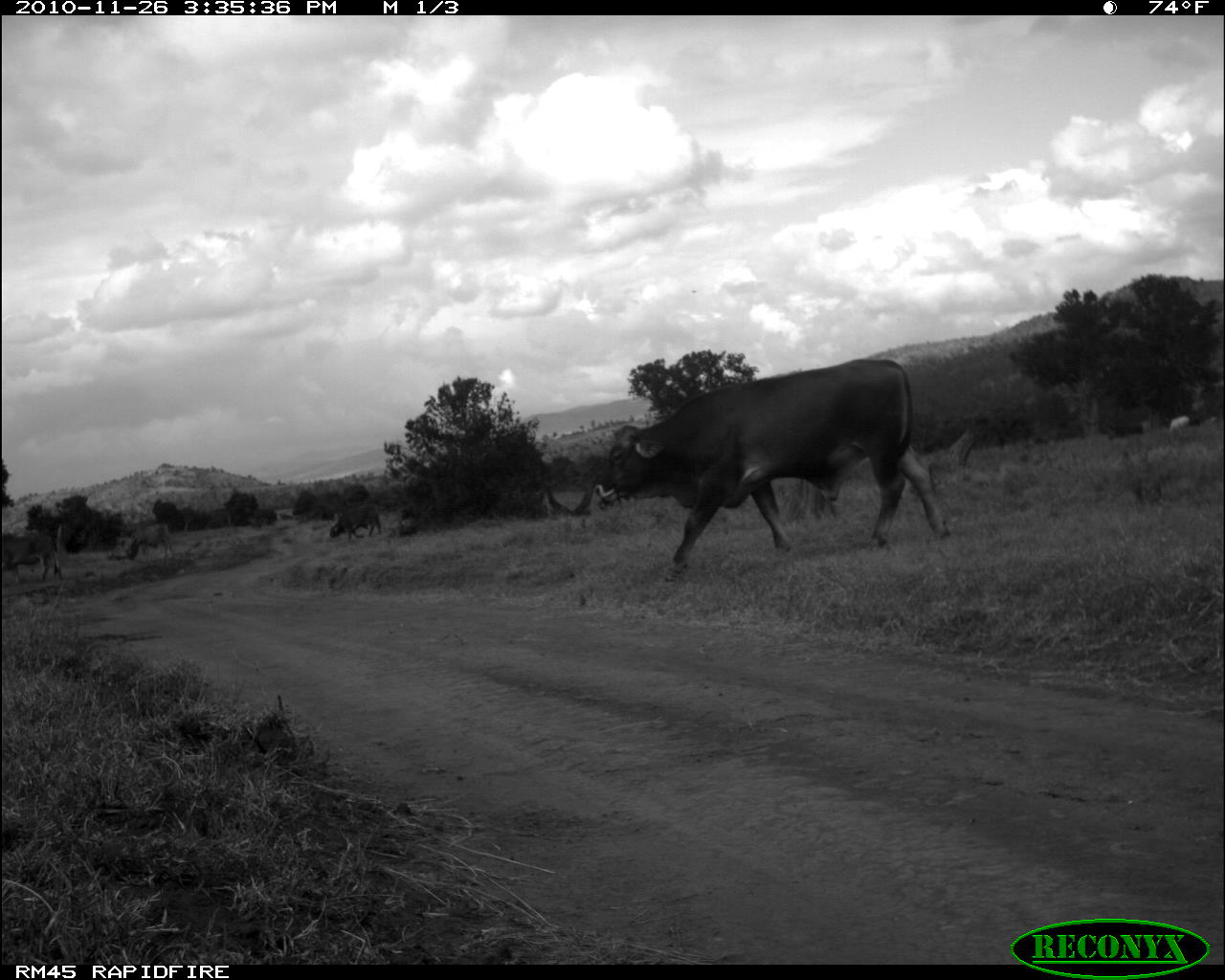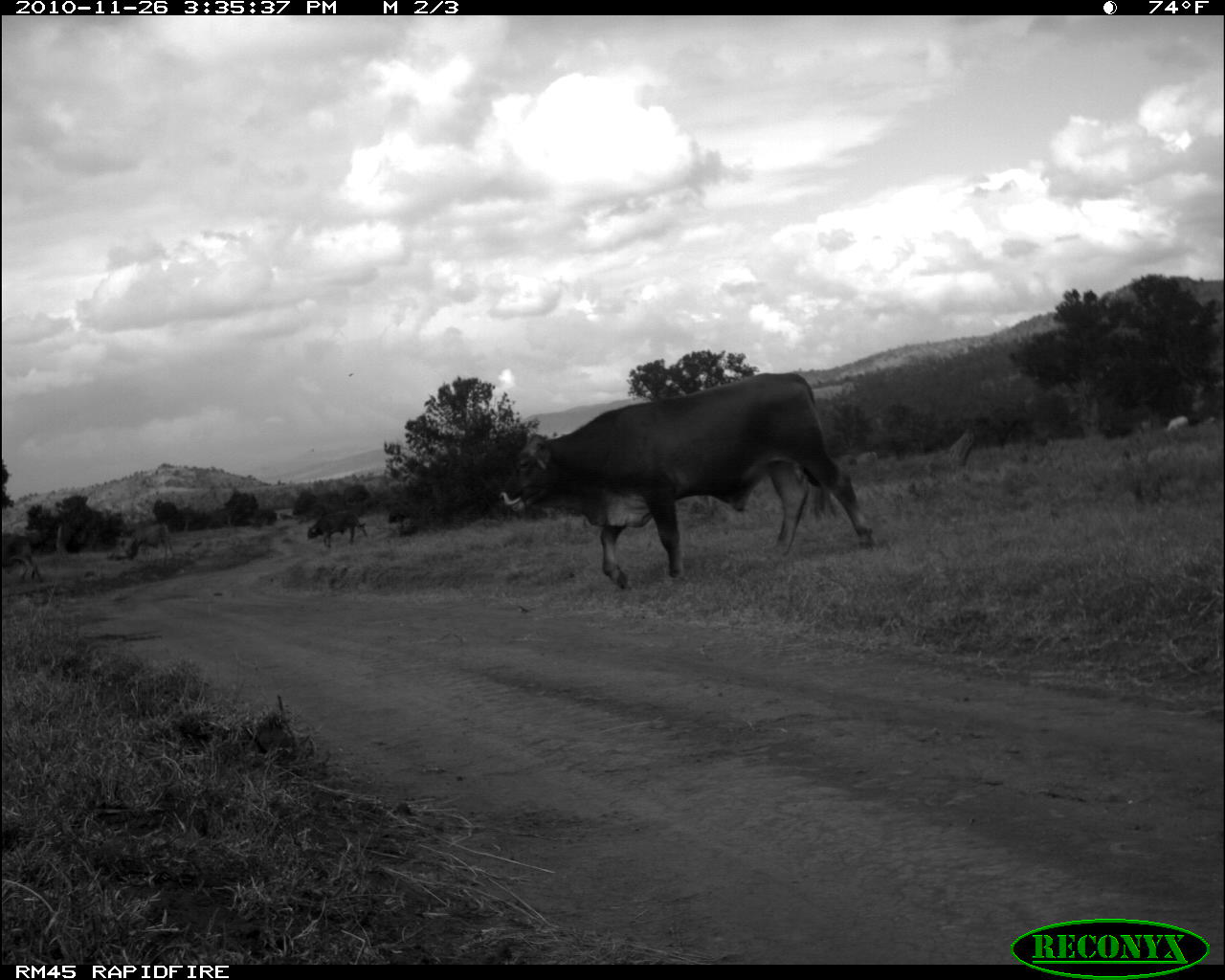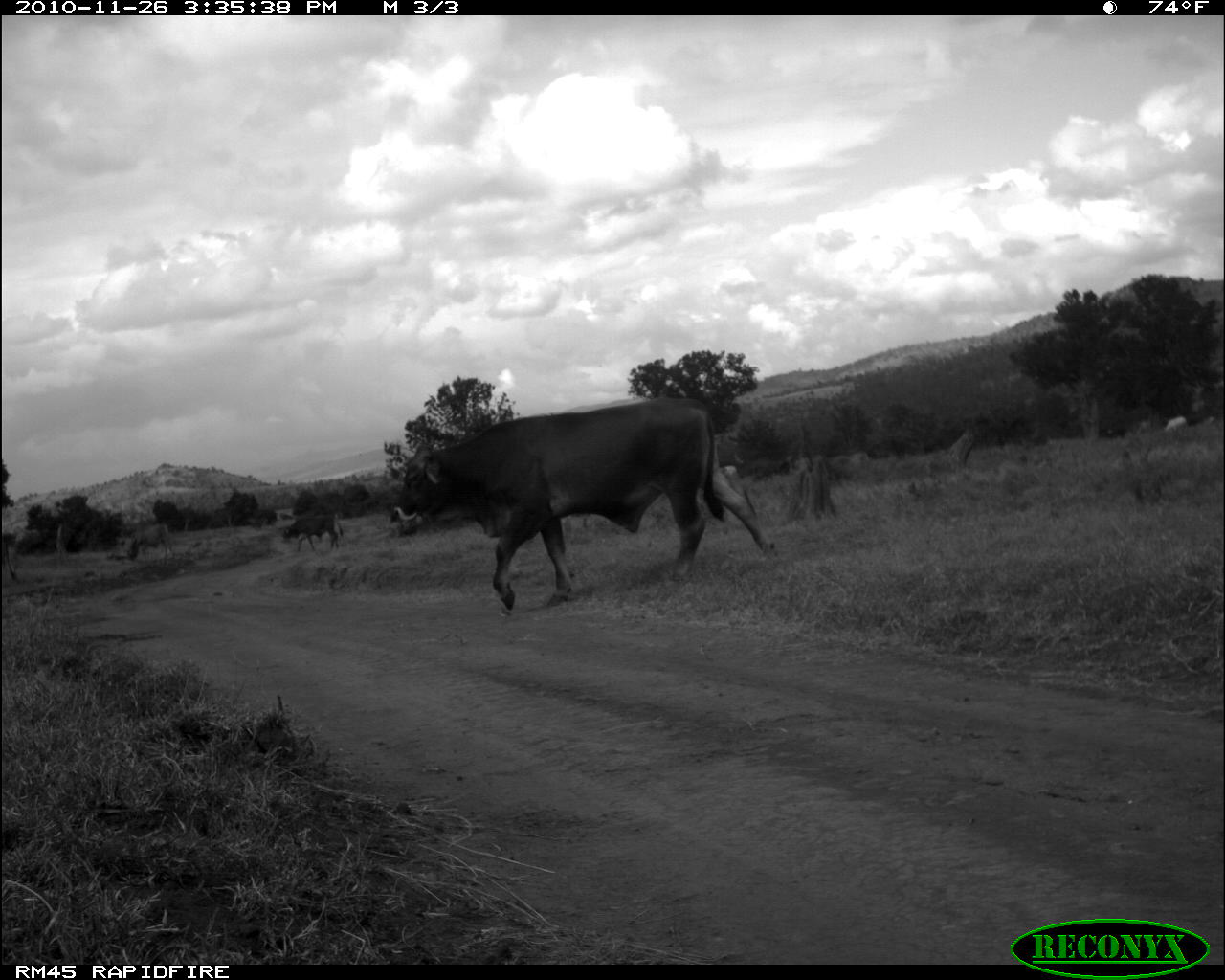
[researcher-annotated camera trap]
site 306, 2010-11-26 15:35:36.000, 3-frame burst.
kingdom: Animalia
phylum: Chordata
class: Mammalia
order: Artiodactyla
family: Bovidae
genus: Bos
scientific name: Bos taurus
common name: domestic cattle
Bos taurus (domestic cattle), count 5.